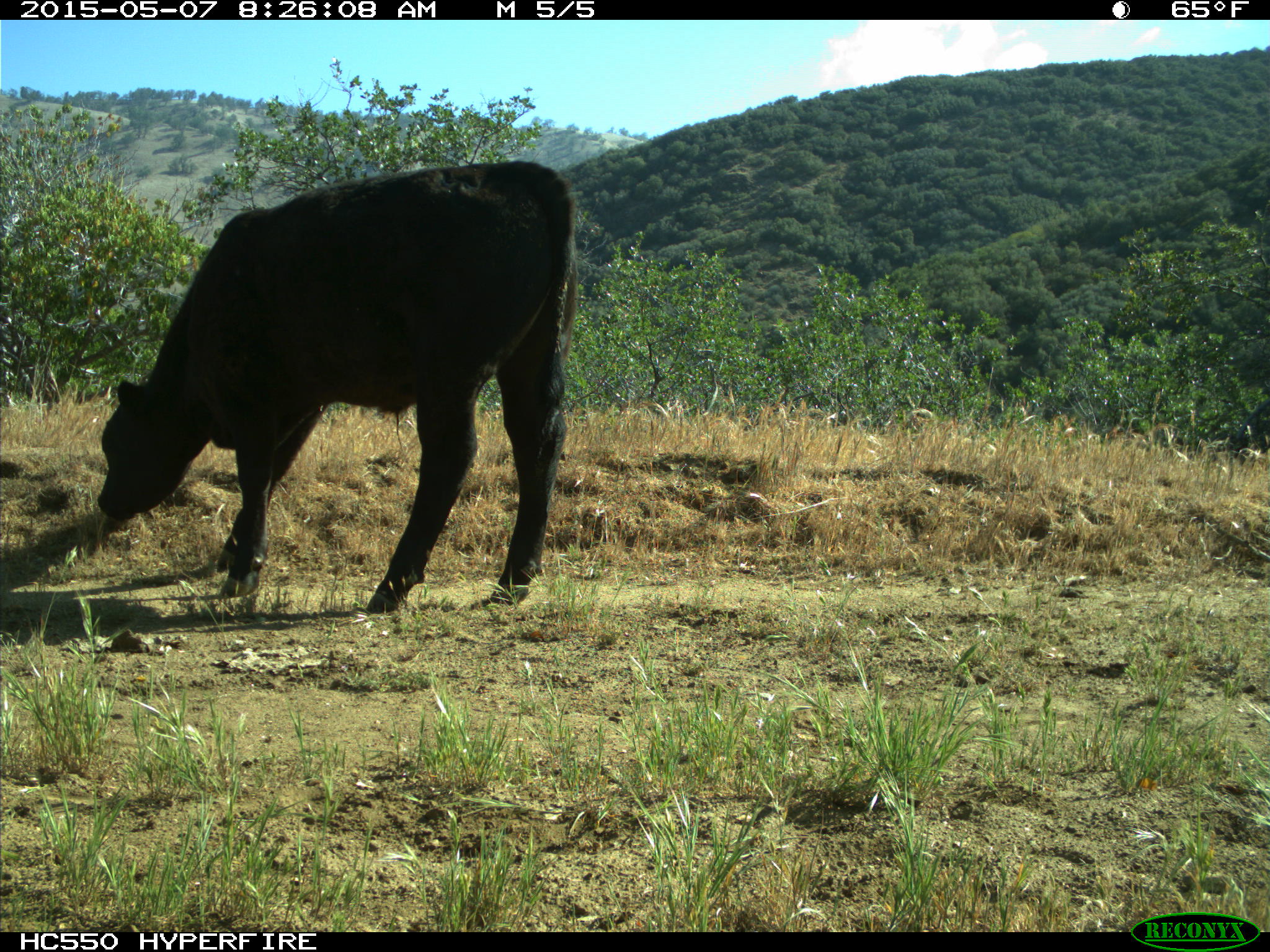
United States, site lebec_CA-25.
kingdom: Animalia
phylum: Chordata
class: Mammalia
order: Artiodactyla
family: Bovidae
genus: Bos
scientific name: Bos taurus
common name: domestic cow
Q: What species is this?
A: Bos taurus (domestic cow).